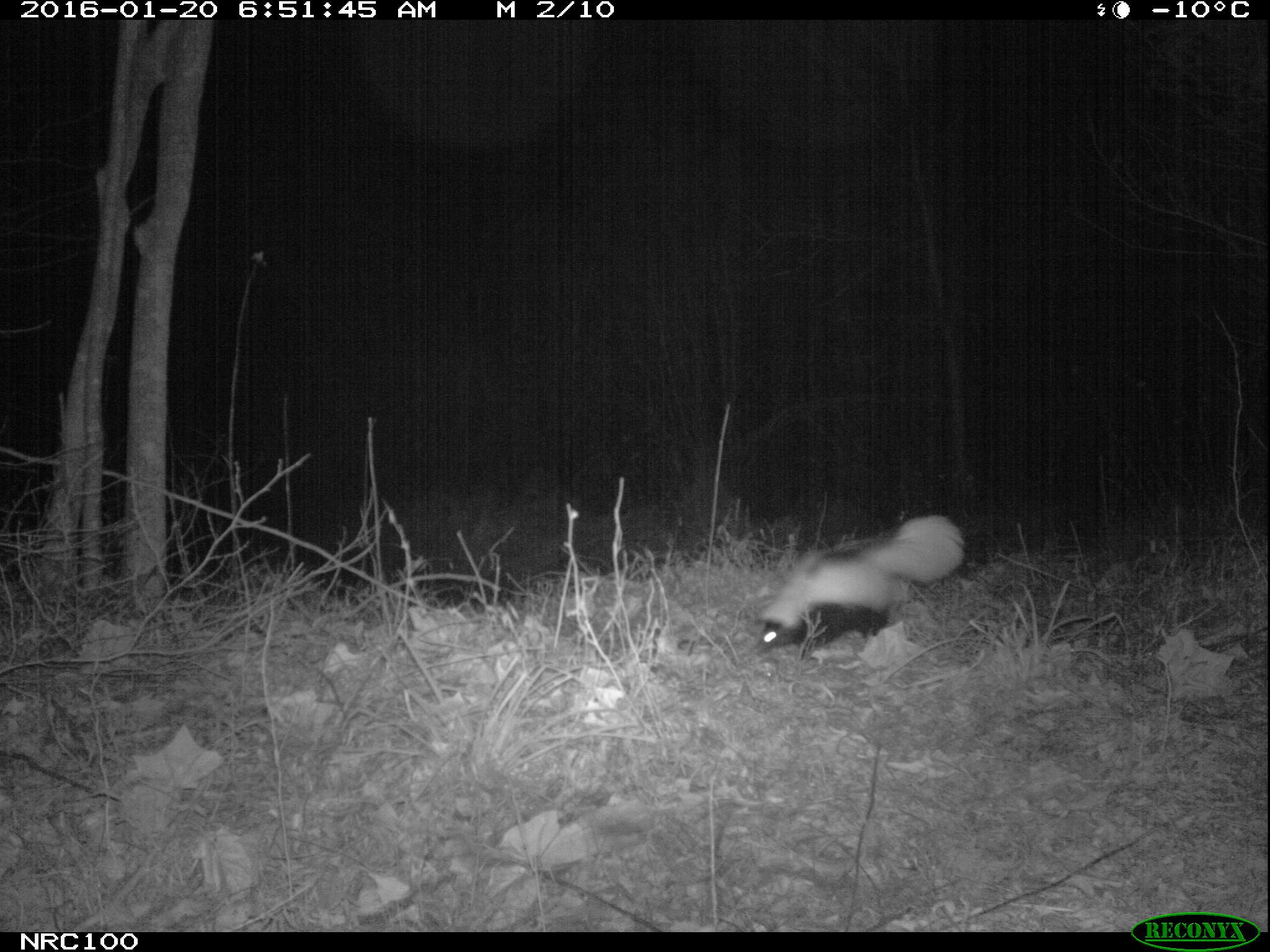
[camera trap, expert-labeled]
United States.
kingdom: Animalia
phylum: Chordata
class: Mammalia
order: Carnivora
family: Mephitidae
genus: Mephitis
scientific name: Mephitis mephitis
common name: striped skunk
Striped Skunk (Mephitis mephitis).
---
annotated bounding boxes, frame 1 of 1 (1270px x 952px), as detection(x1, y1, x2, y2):
Striped Skunk: detection(751, 499, 975, 667)